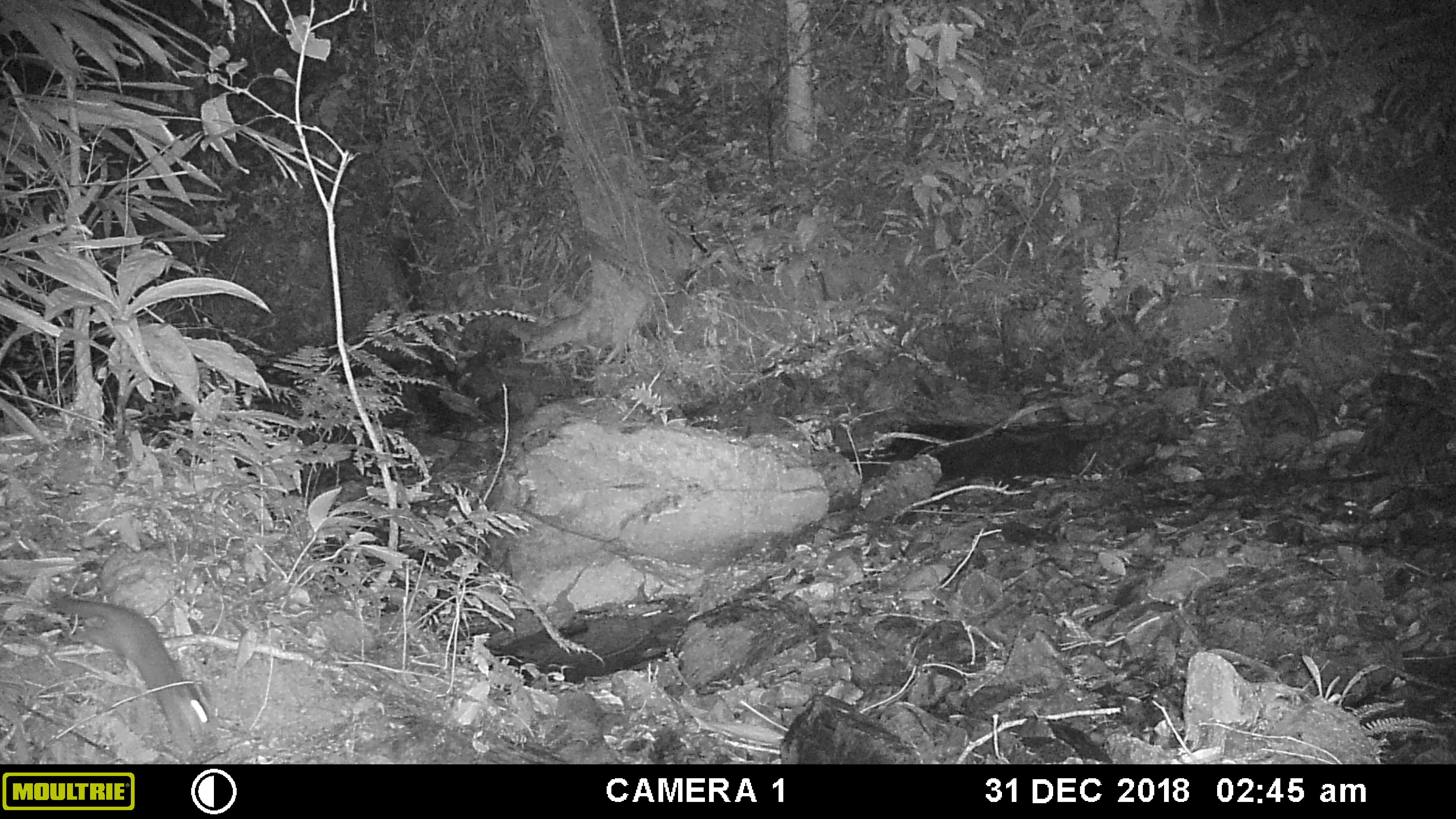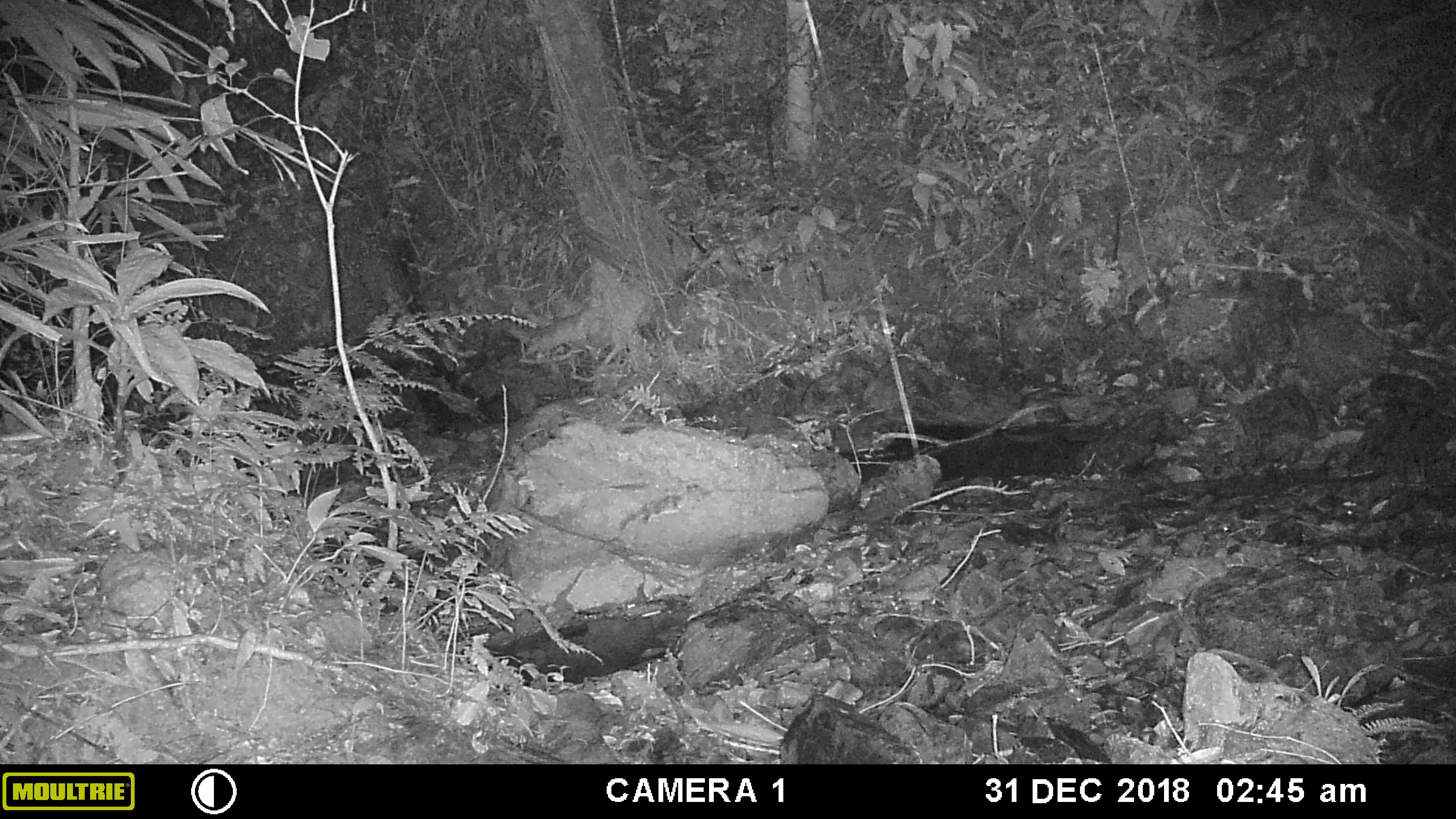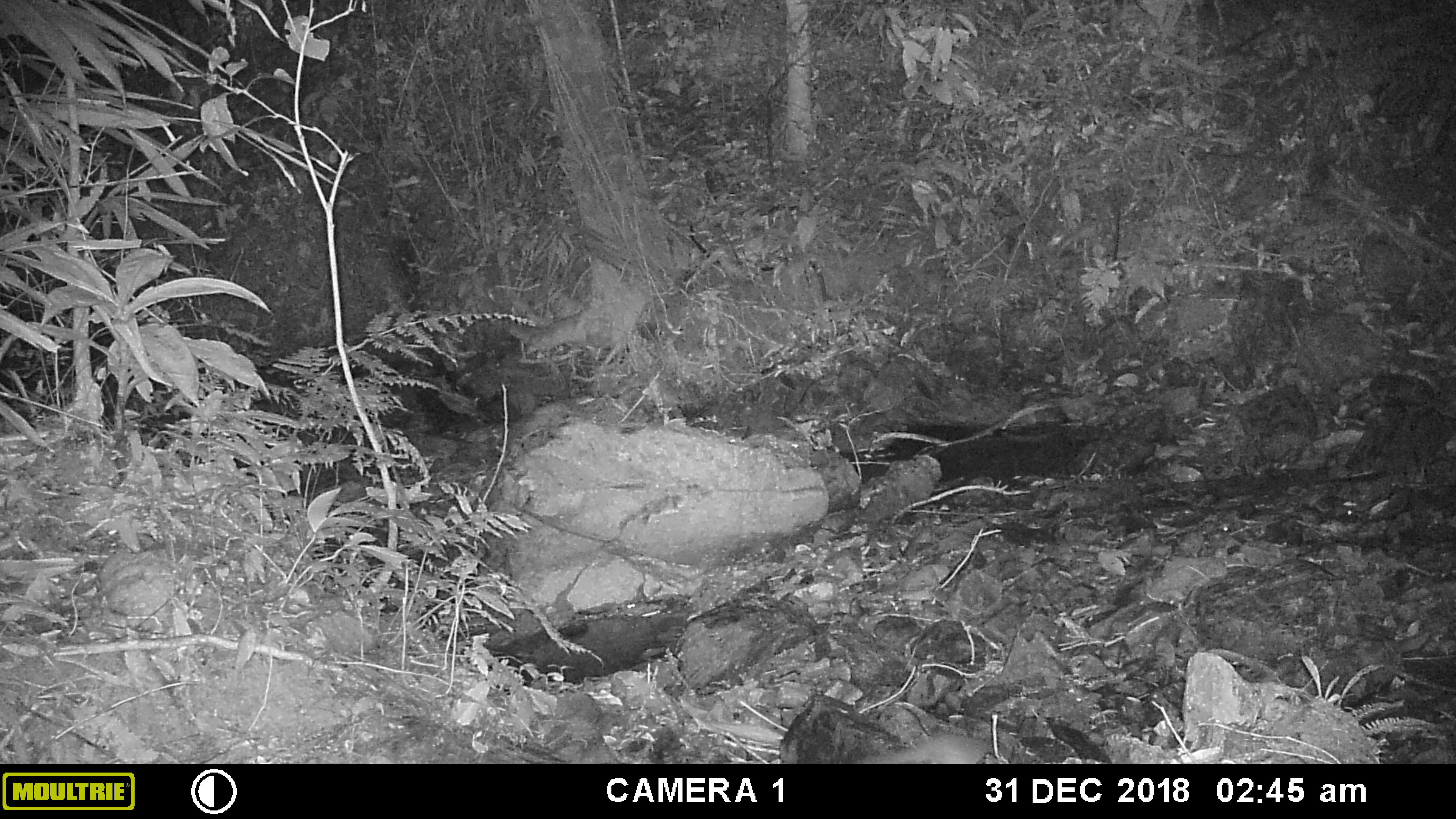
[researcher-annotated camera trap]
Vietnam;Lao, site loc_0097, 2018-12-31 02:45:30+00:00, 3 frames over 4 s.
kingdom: Animalia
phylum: Chordata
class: Mammalia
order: Carnivora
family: Mustelidae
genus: Melogale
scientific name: Melogale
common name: ferret badger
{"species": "ferret badger (Melogale)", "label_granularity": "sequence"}